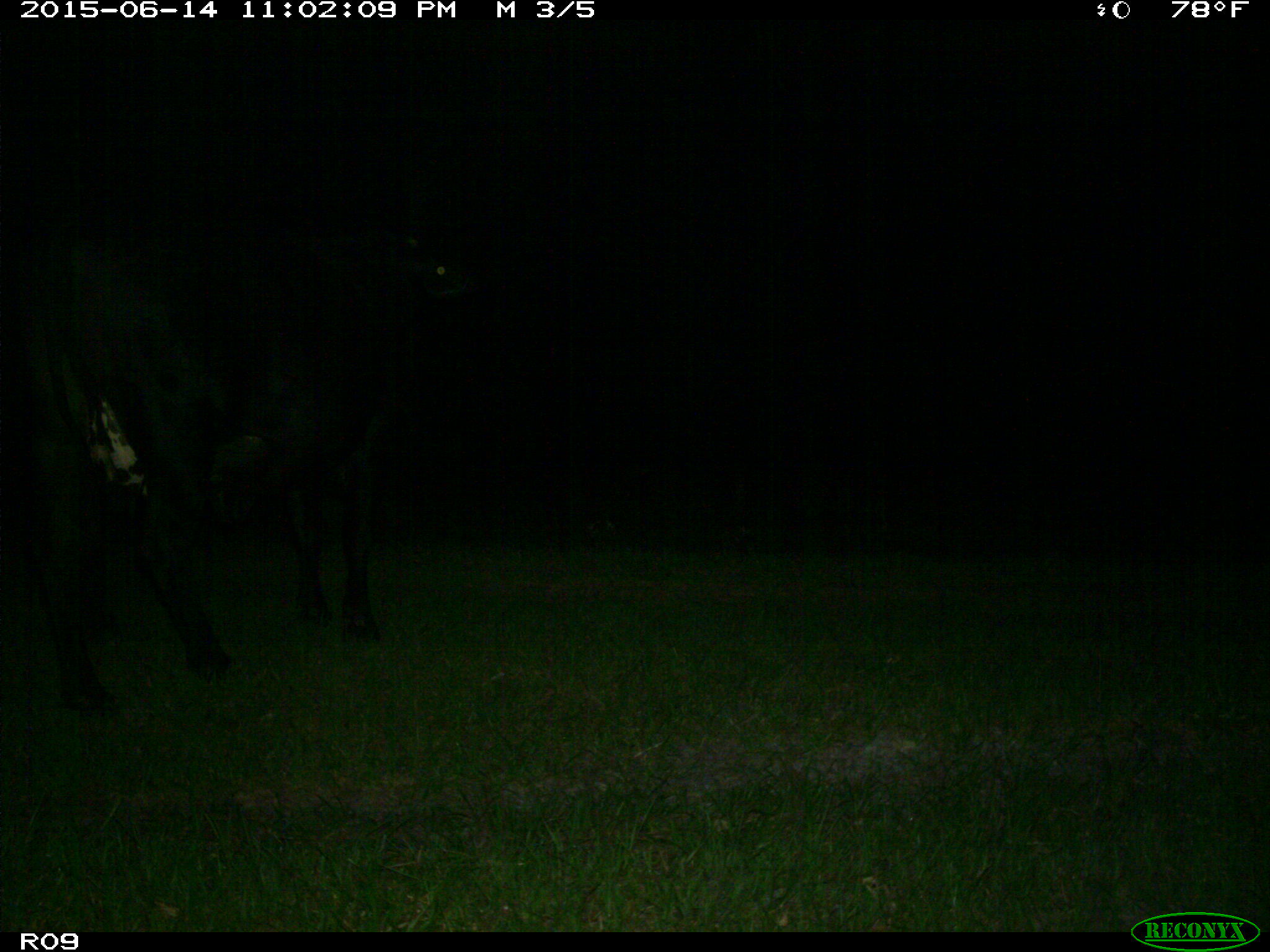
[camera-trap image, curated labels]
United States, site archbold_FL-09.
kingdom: Animalia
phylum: Chordata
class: Mammalia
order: Artiodactyla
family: Bovidae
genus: Bos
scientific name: Bos taurus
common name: domestic cow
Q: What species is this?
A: Bos taurus (domestic cow).